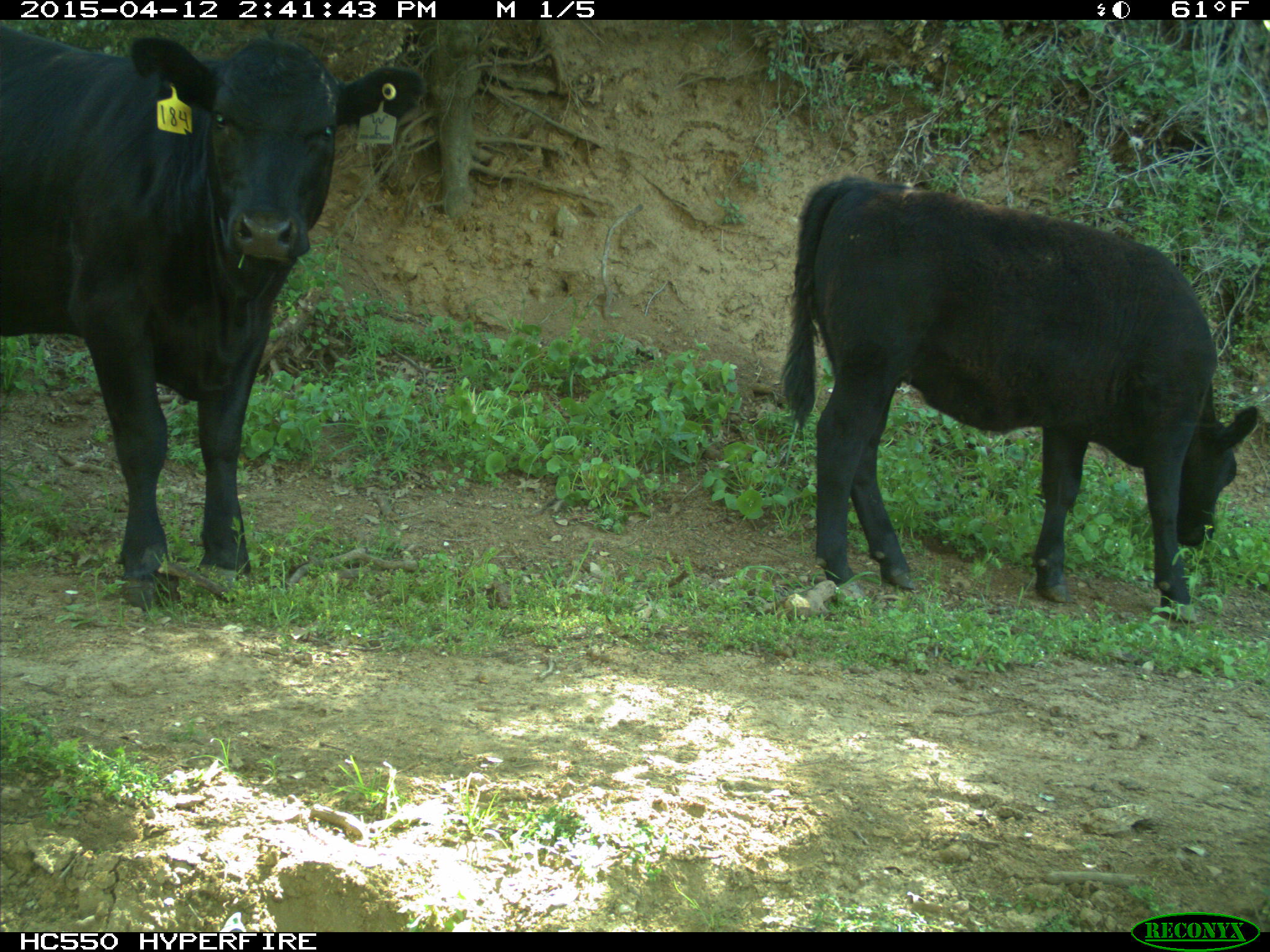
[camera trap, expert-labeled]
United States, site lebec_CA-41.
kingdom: Animalia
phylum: Chordata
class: Mammalia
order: Artiodactyla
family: Bovidae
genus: Bos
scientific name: Bos taurus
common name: domestic cow